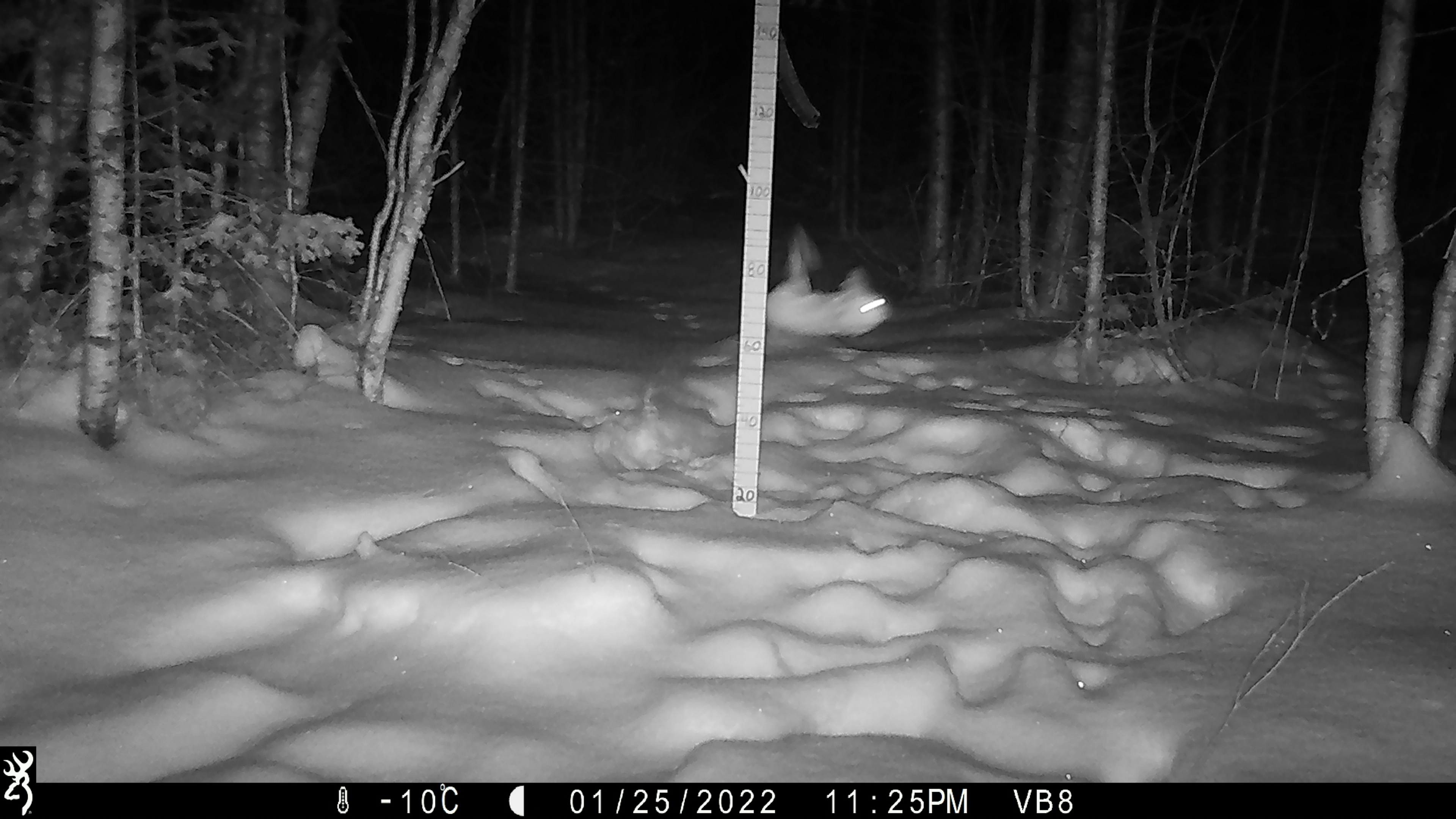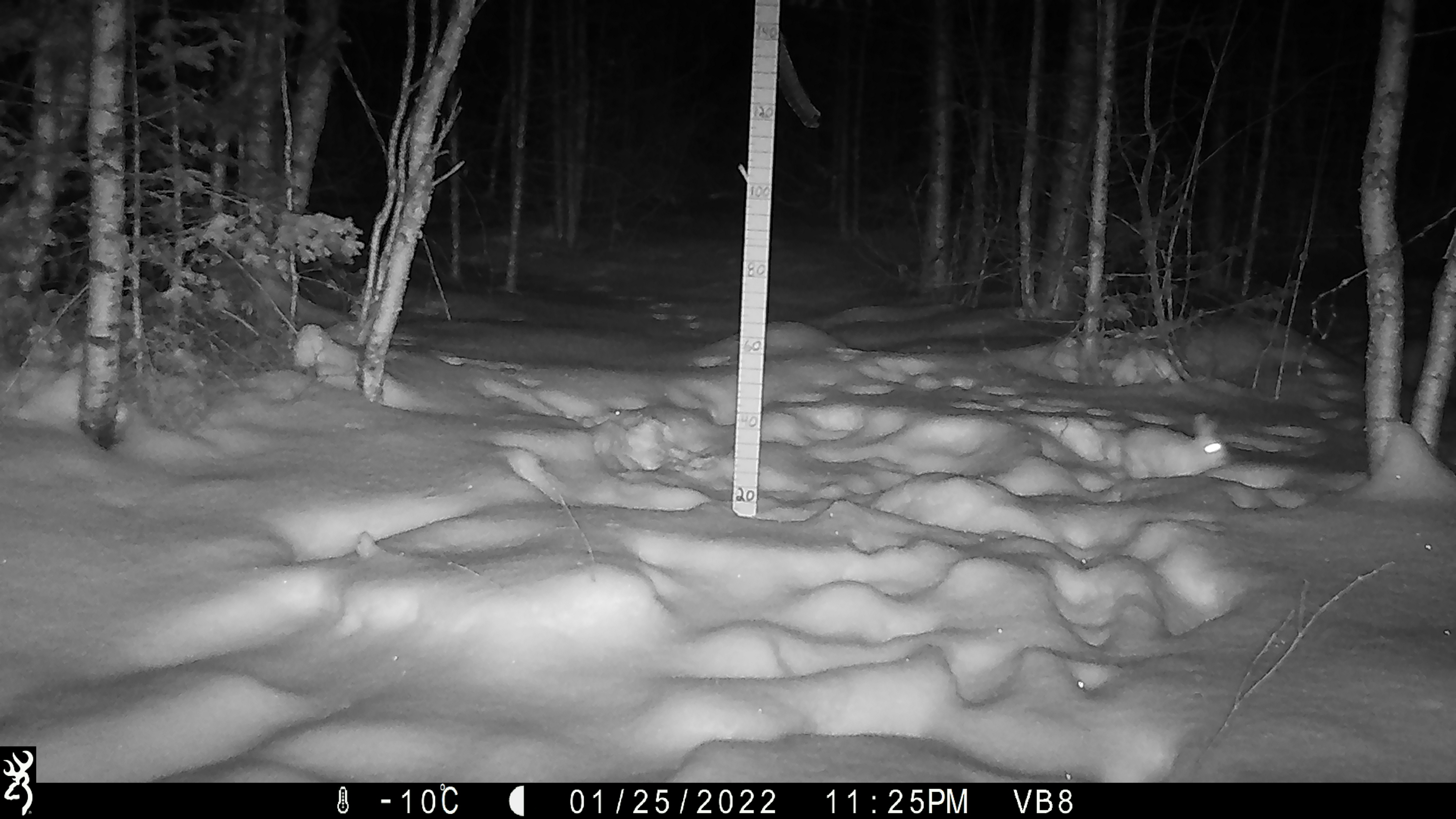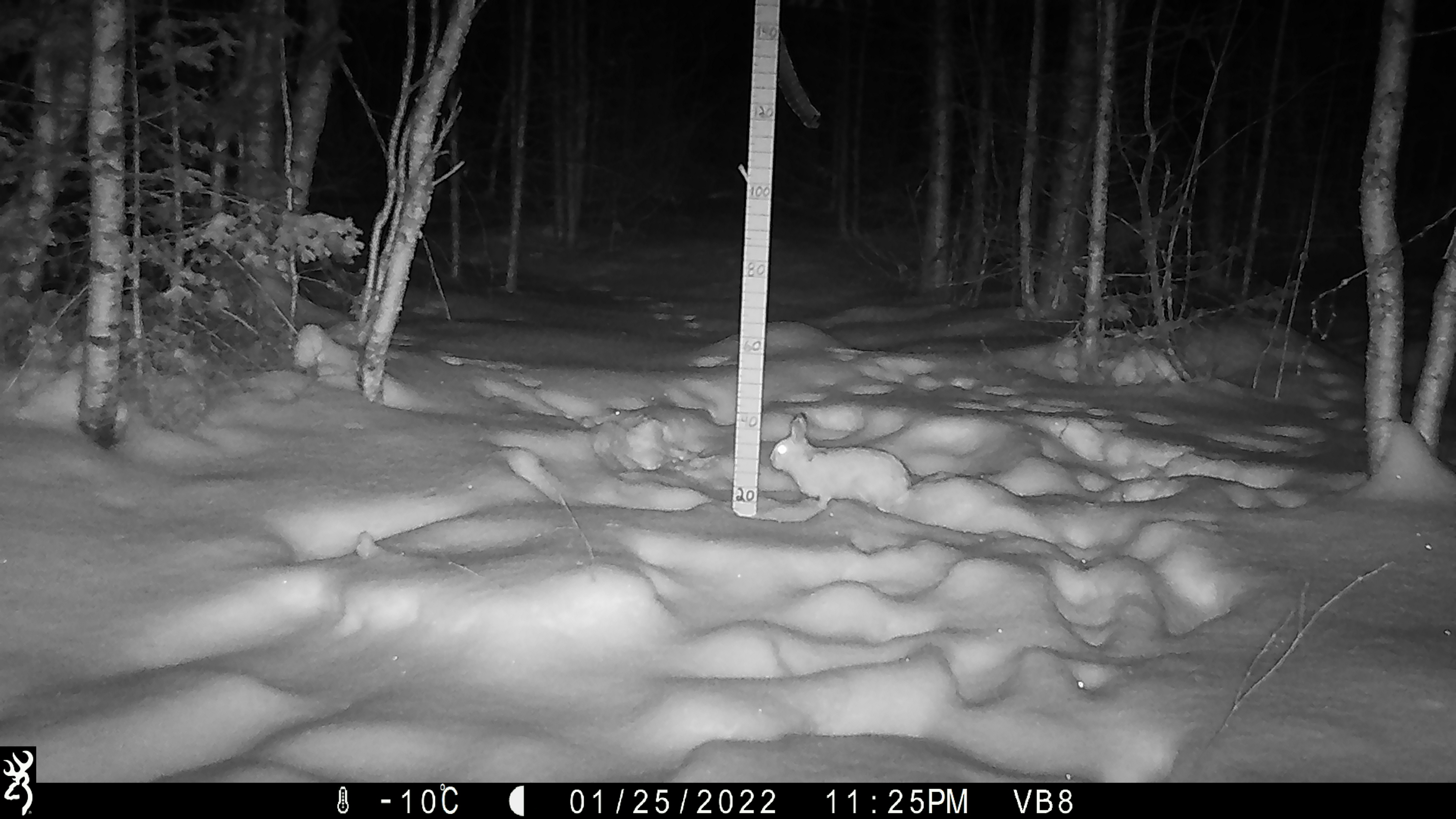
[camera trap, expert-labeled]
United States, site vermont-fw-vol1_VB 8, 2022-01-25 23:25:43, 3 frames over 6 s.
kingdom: Animalia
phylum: Chordata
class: Mammalia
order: Lagomorpha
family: Leporidae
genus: Lepus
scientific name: Lepus americanus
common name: snowshoe hare